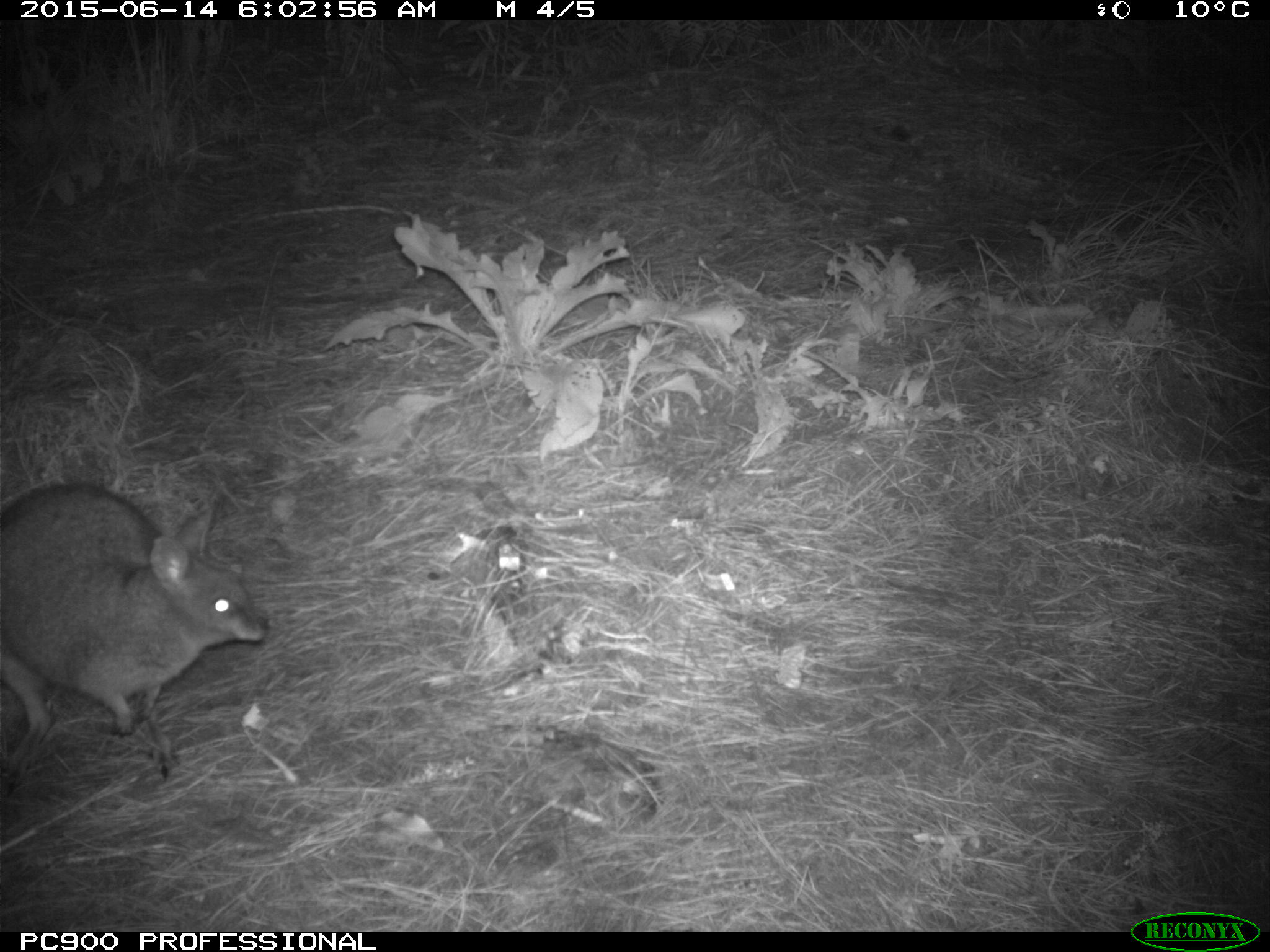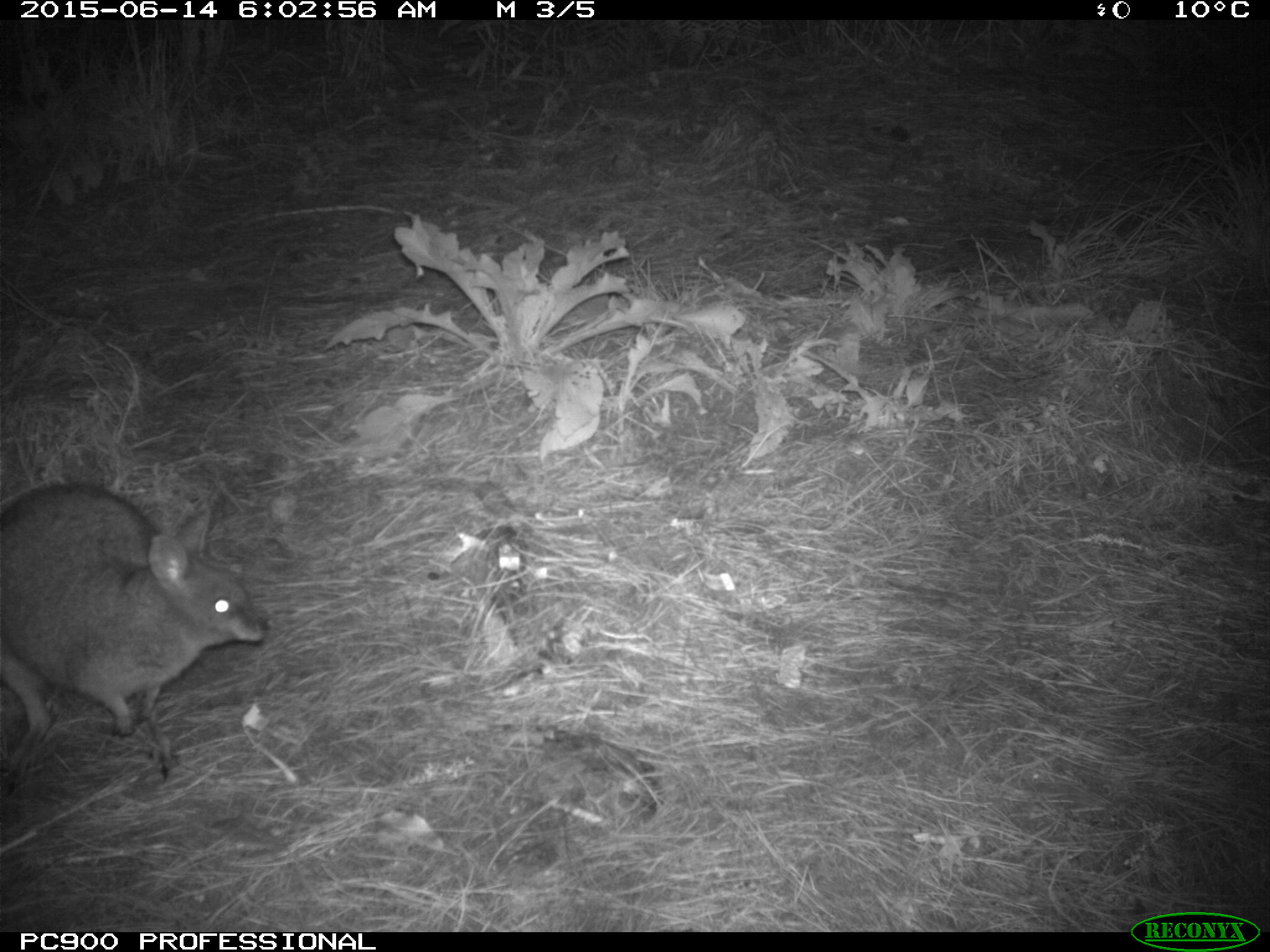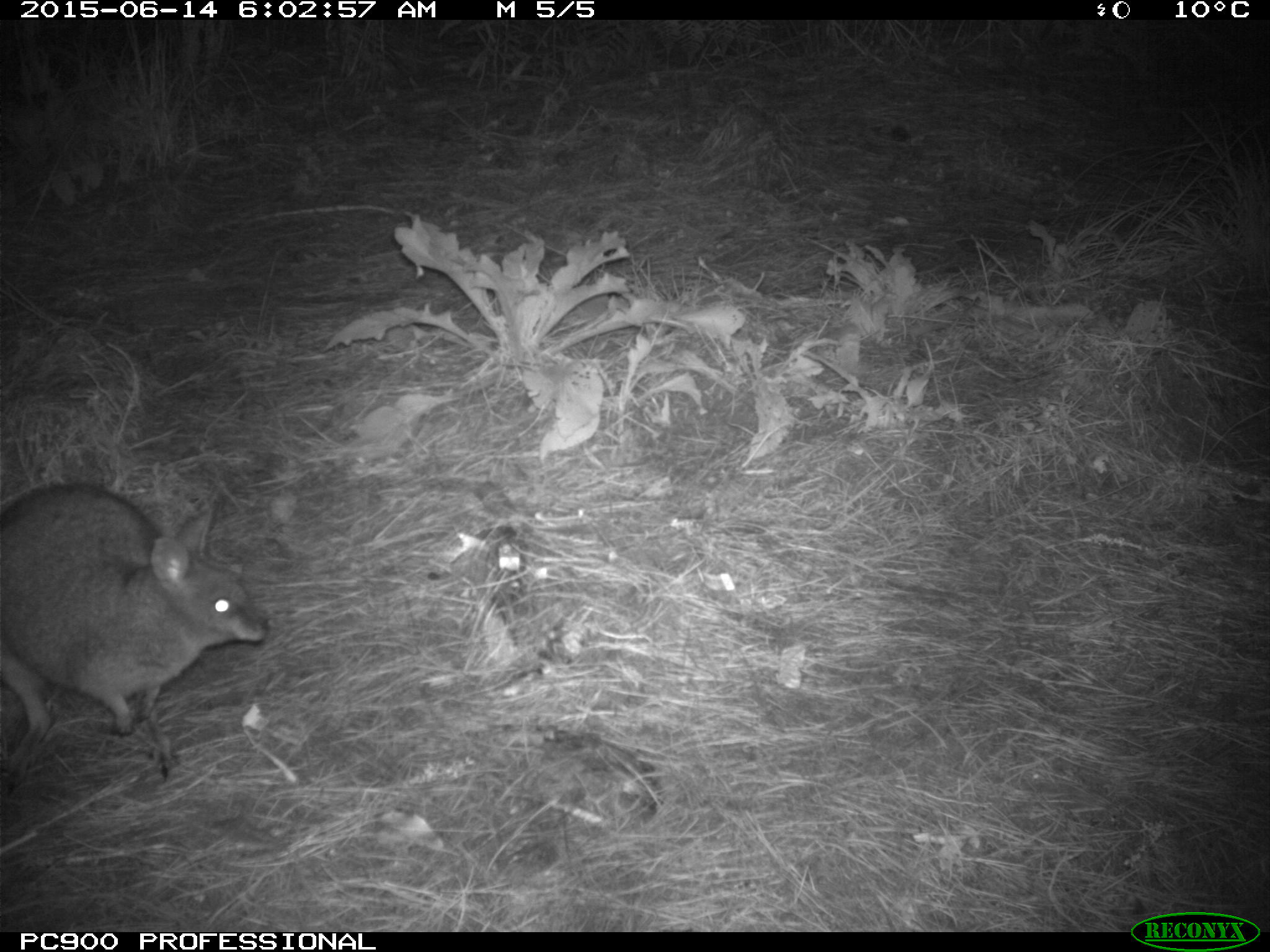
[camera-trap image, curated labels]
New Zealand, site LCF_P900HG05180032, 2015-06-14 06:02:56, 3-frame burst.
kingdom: Animalia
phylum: Chordata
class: Mammalia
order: Diprotodontia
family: Macropodidae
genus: Notamacropus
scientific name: Notamacropus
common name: wallaby